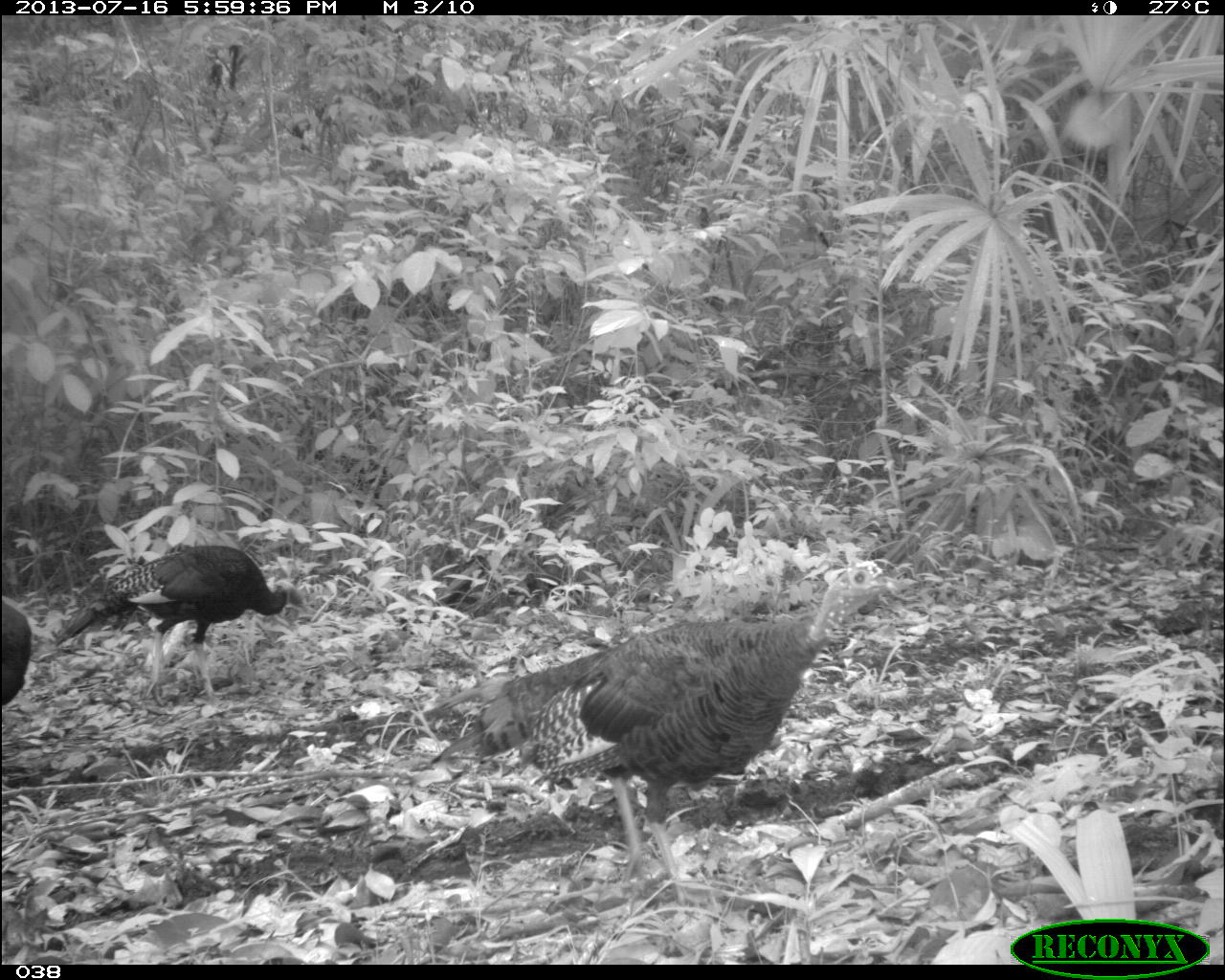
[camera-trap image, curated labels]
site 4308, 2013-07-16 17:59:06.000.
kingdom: Animalia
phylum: Chordata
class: Aves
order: Galliformes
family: Phasianidae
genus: Meleagris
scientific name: Meleagris ocellata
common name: ocellated turkey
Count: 3.